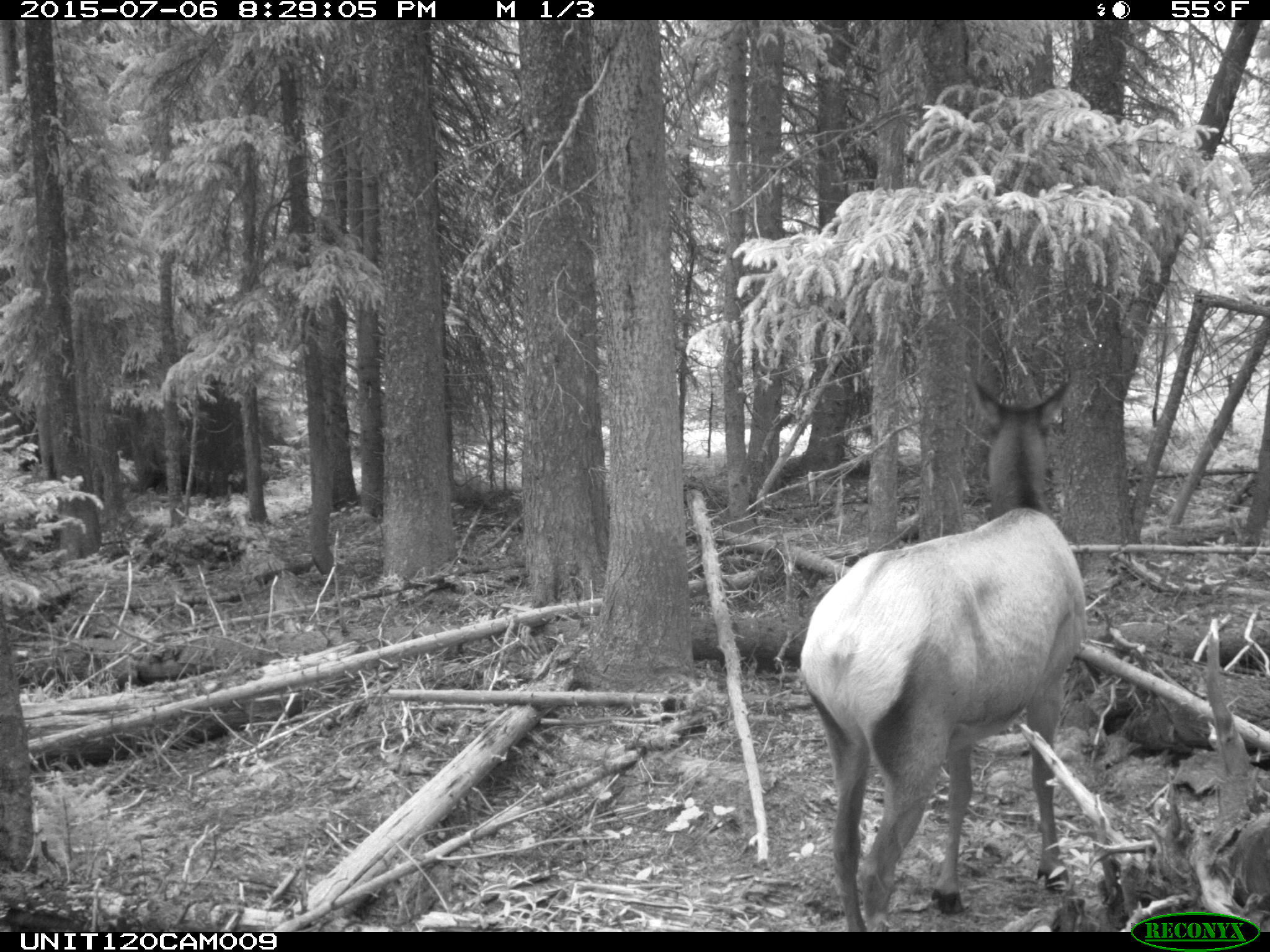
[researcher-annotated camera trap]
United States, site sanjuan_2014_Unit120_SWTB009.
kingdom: Animalia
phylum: Chordata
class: Mammalia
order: Artiodactyla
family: Cervidae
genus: Cervus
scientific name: Cervus elaphus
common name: red deer